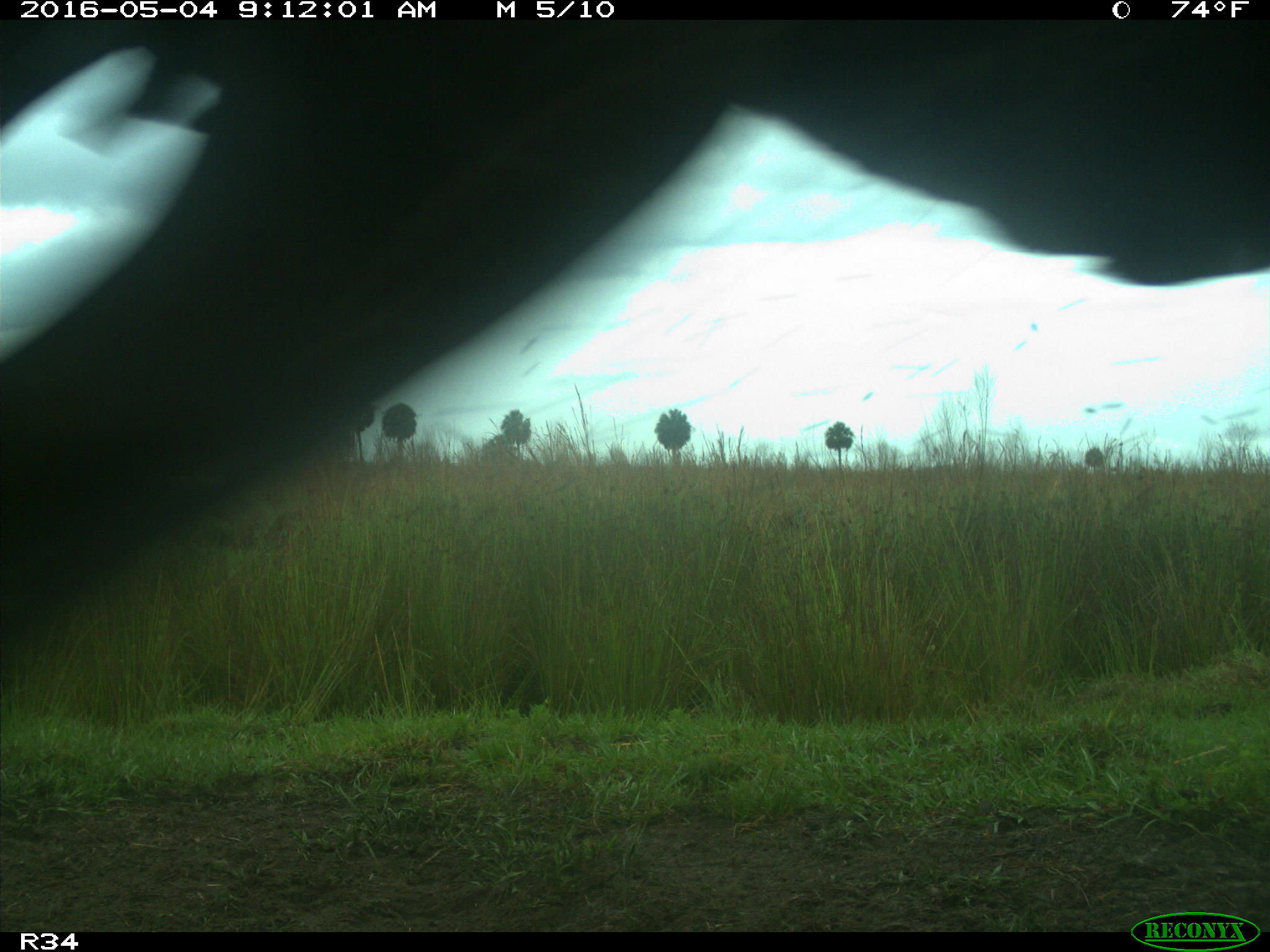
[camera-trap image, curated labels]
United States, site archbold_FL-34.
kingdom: Animalia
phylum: Chordata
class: Mammalia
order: Artiodactyla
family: Bovidae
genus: Bos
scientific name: Bos taurus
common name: domestic cow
Bos taurus (domestic cow).